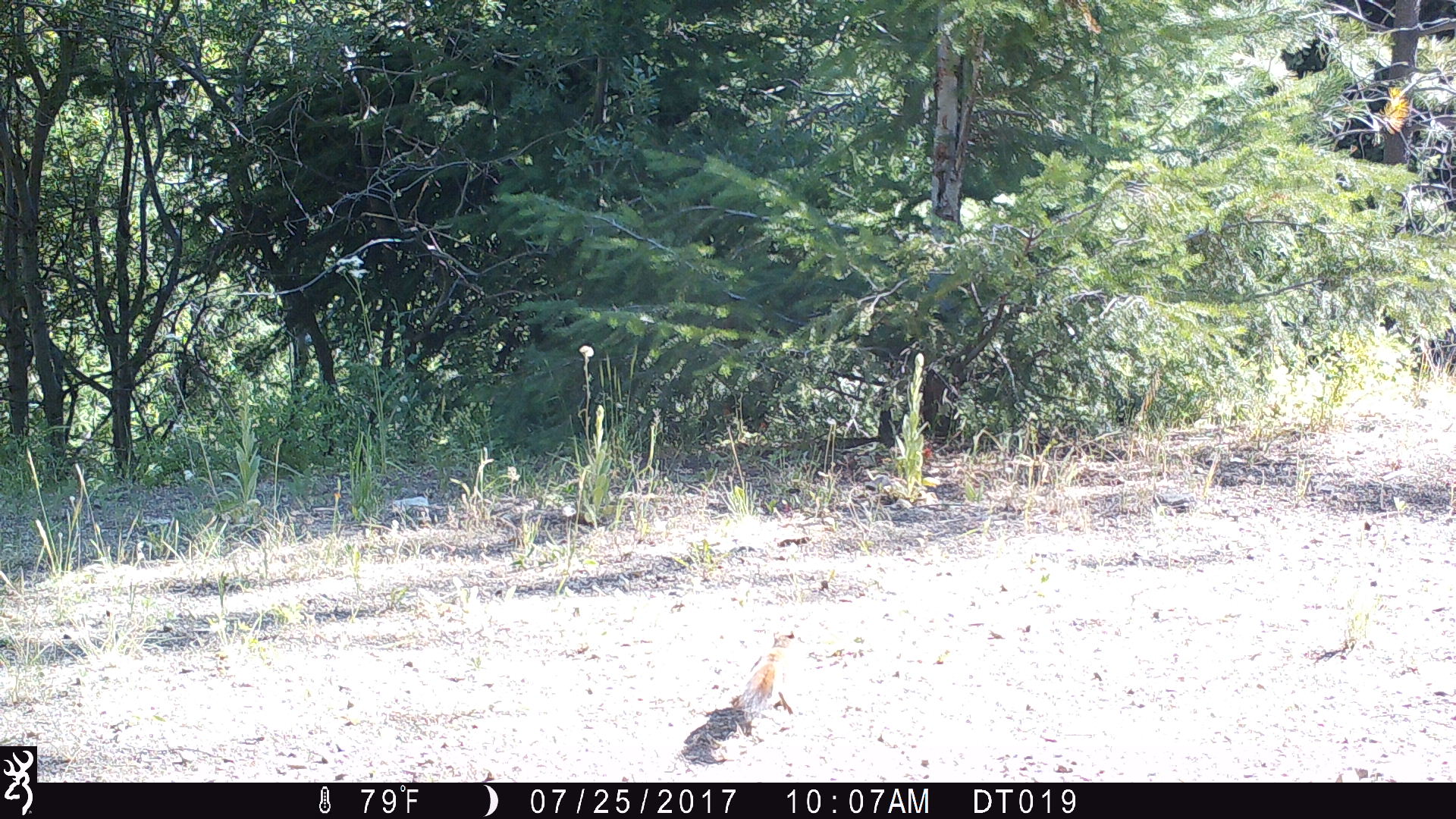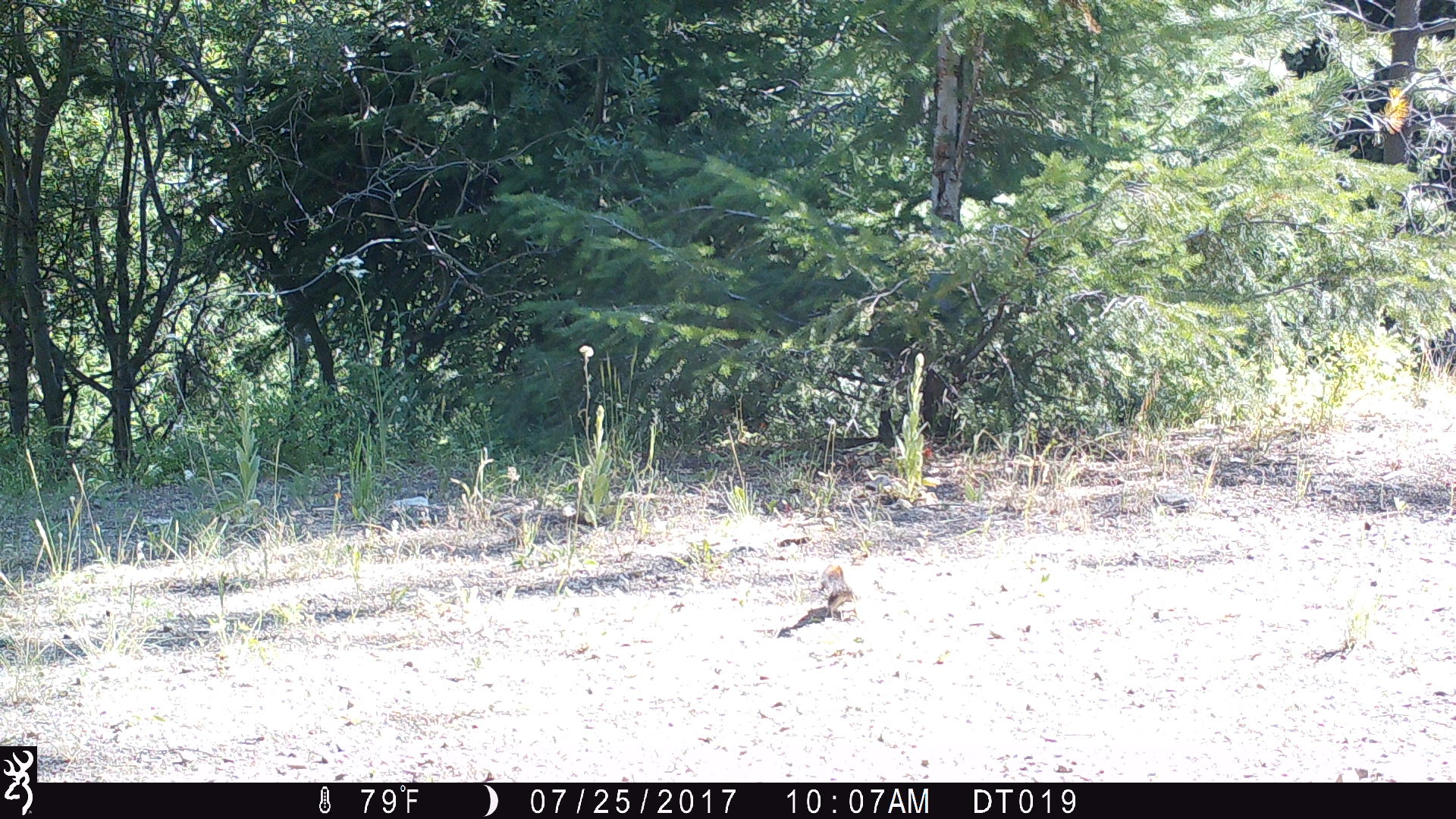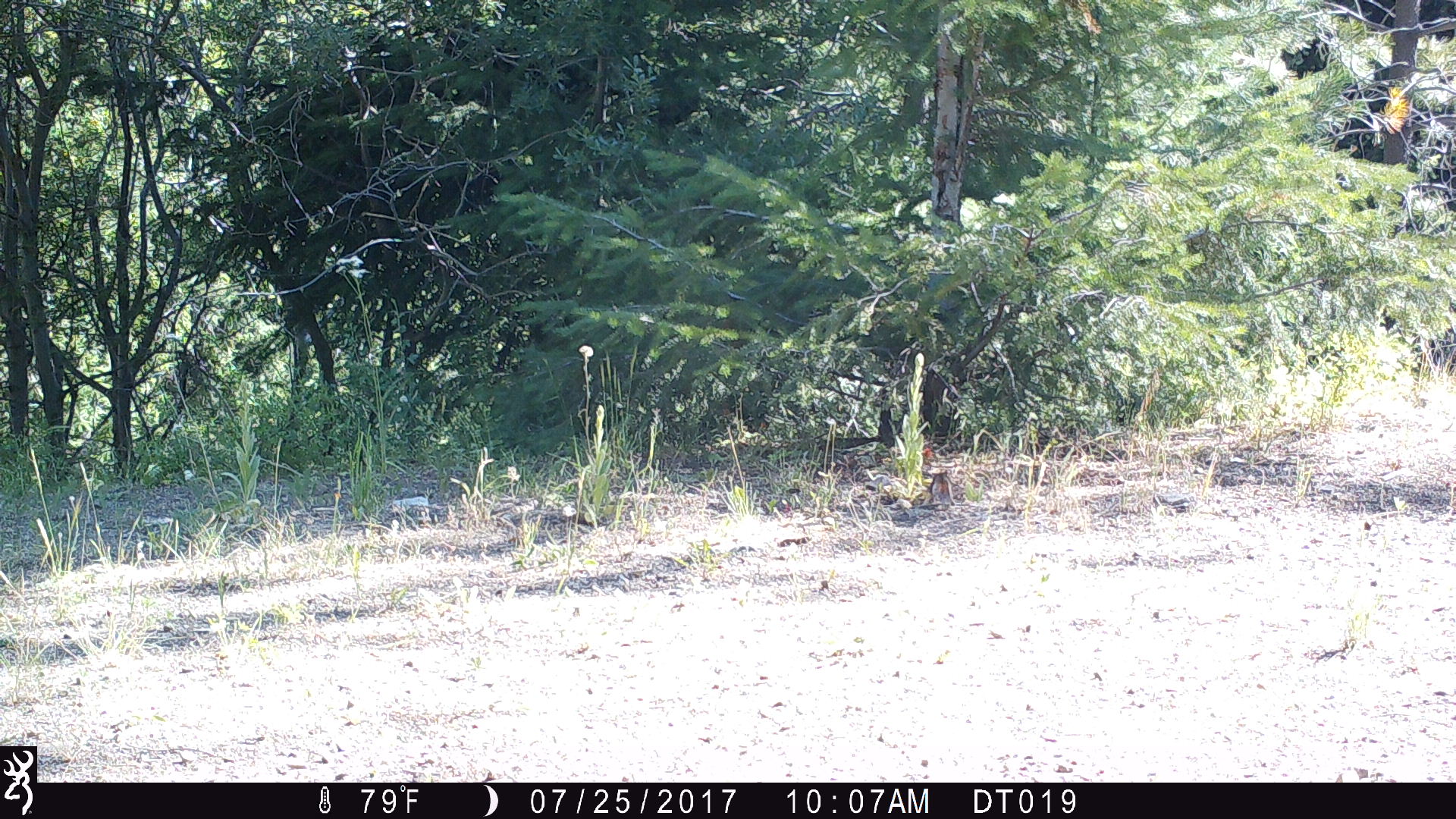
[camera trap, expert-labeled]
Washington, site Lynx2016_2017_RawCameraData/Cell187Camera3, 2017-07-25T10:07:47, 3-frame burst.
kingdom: Animalia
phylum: Chordata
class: Mammalia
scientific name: Mammalia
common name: small mammal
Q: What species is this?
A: Small mammal (Mammalia).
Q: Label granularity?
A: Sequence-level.